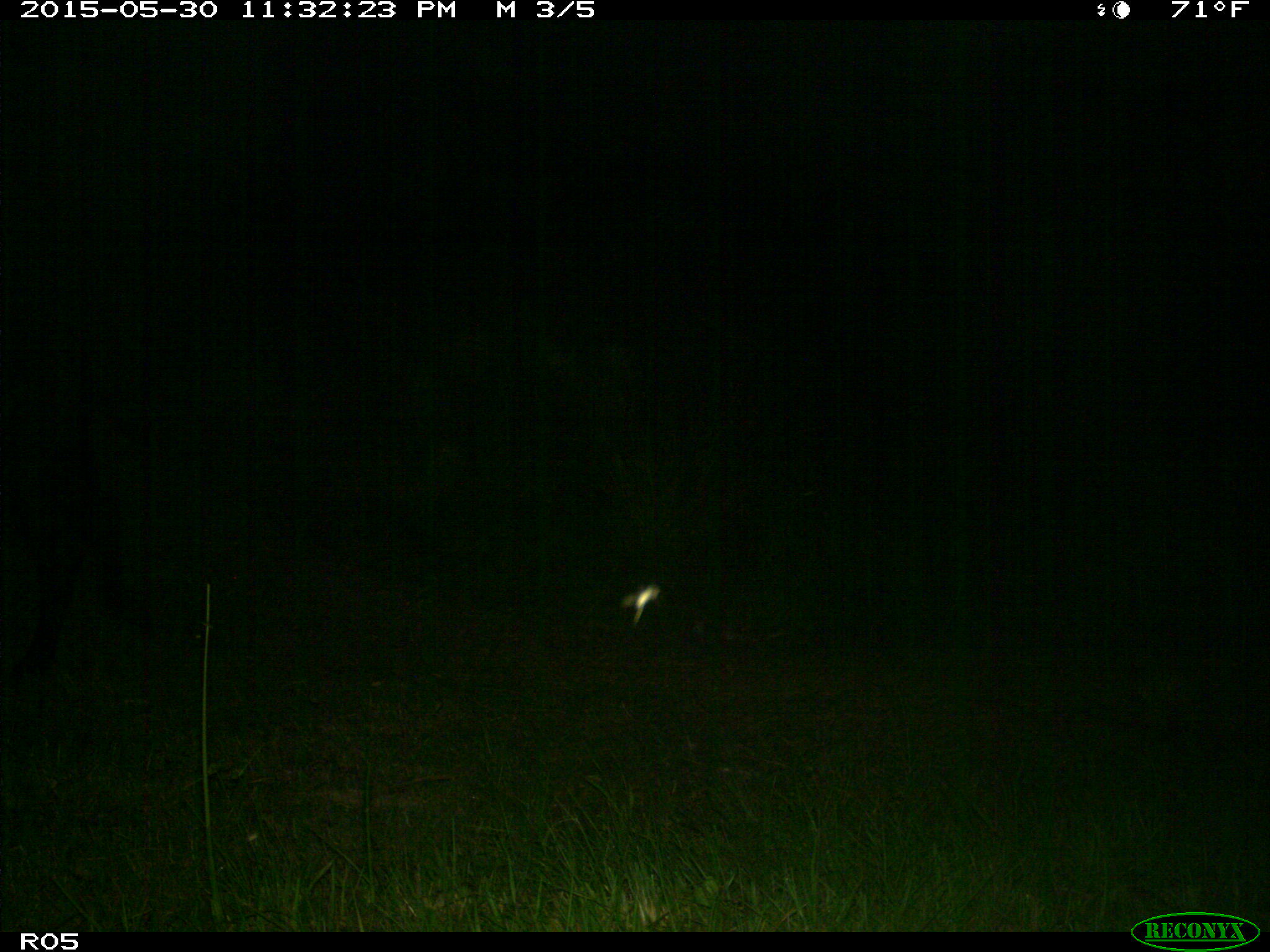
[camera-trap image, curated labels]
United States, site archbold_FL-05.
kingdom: Animalia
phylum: Chordata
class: Mammalia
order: Artiodactyla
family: Bovidae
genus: Bos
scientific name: Bos taurus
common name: domestic cow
Bos taurus (domestic cow).